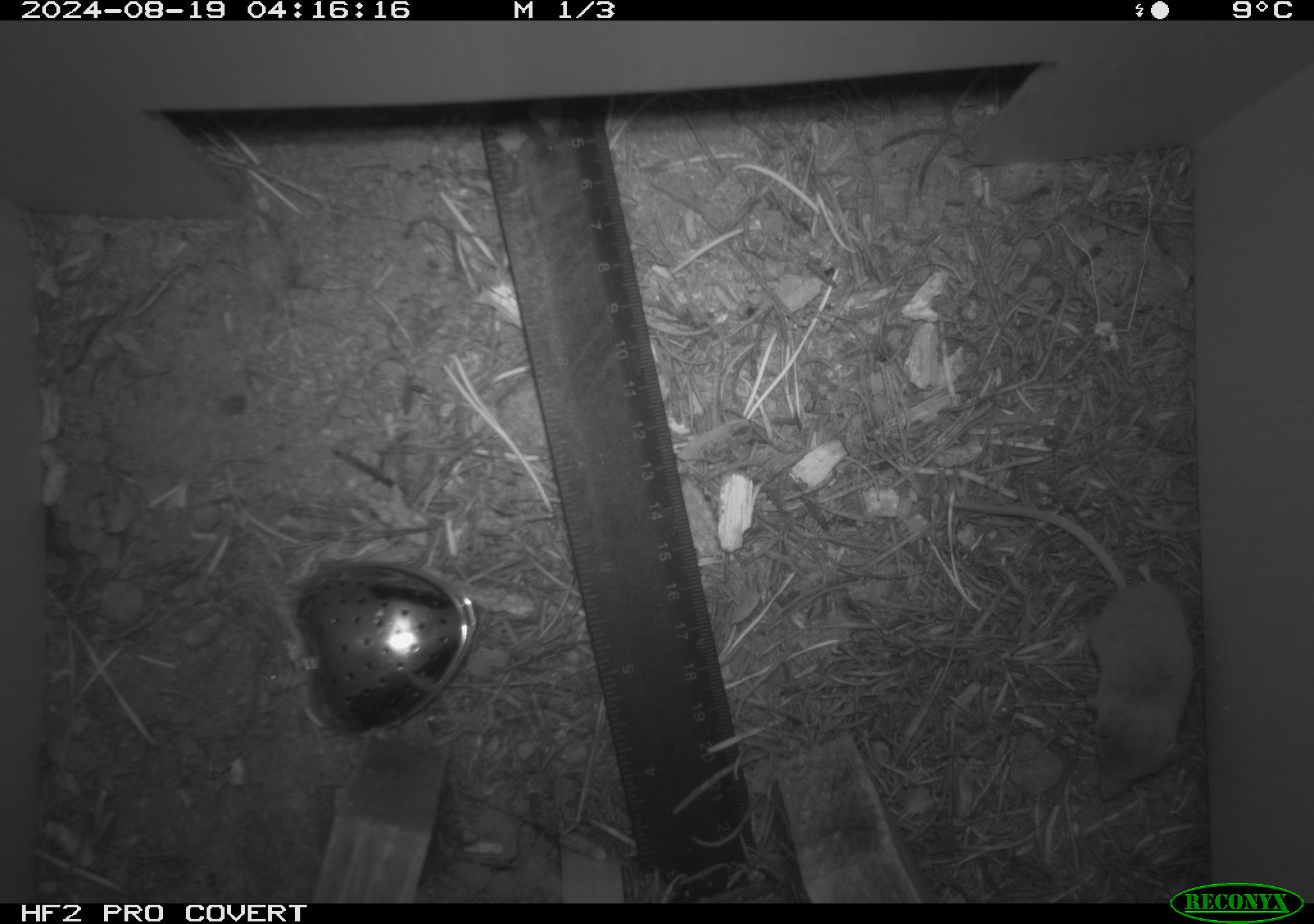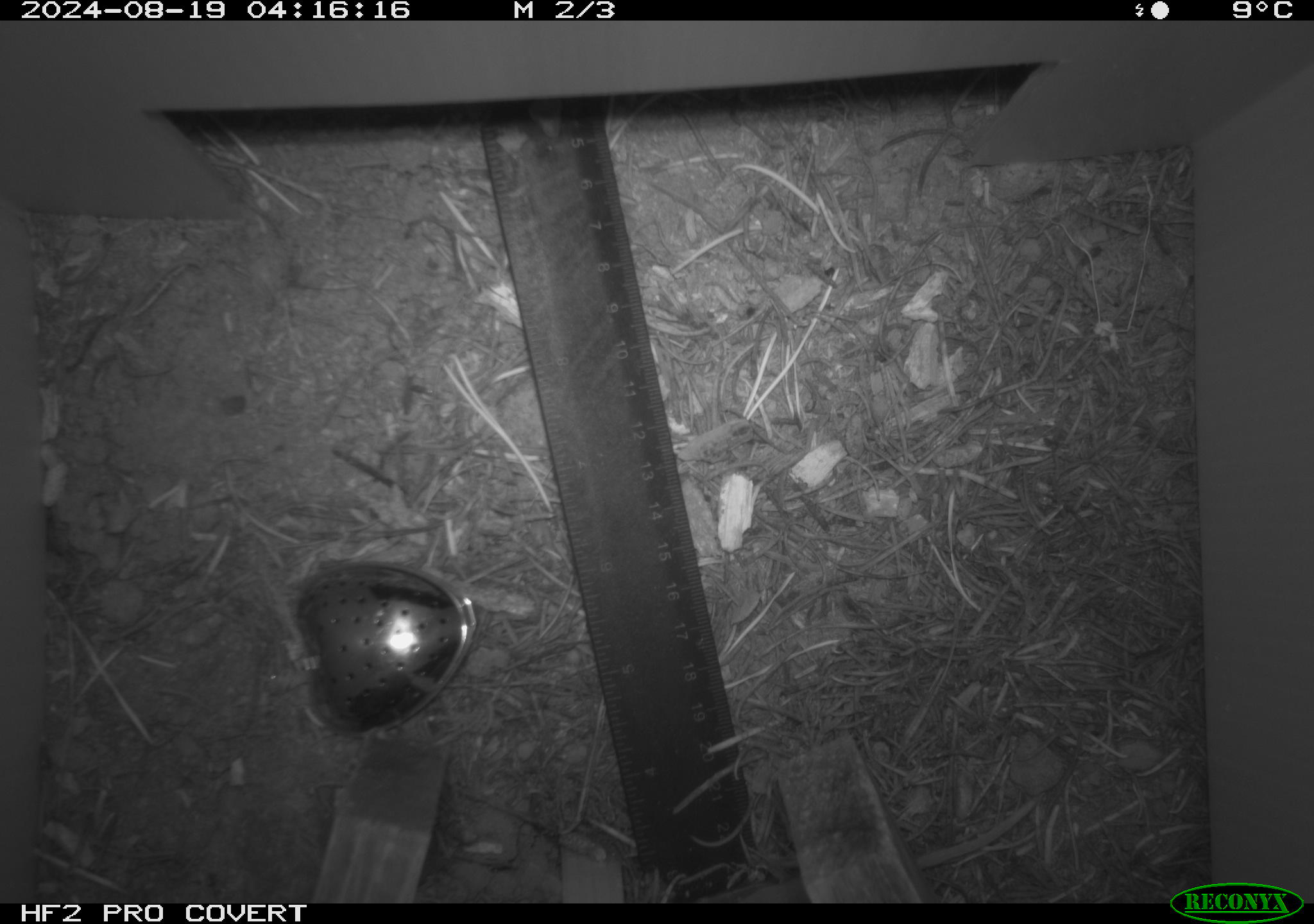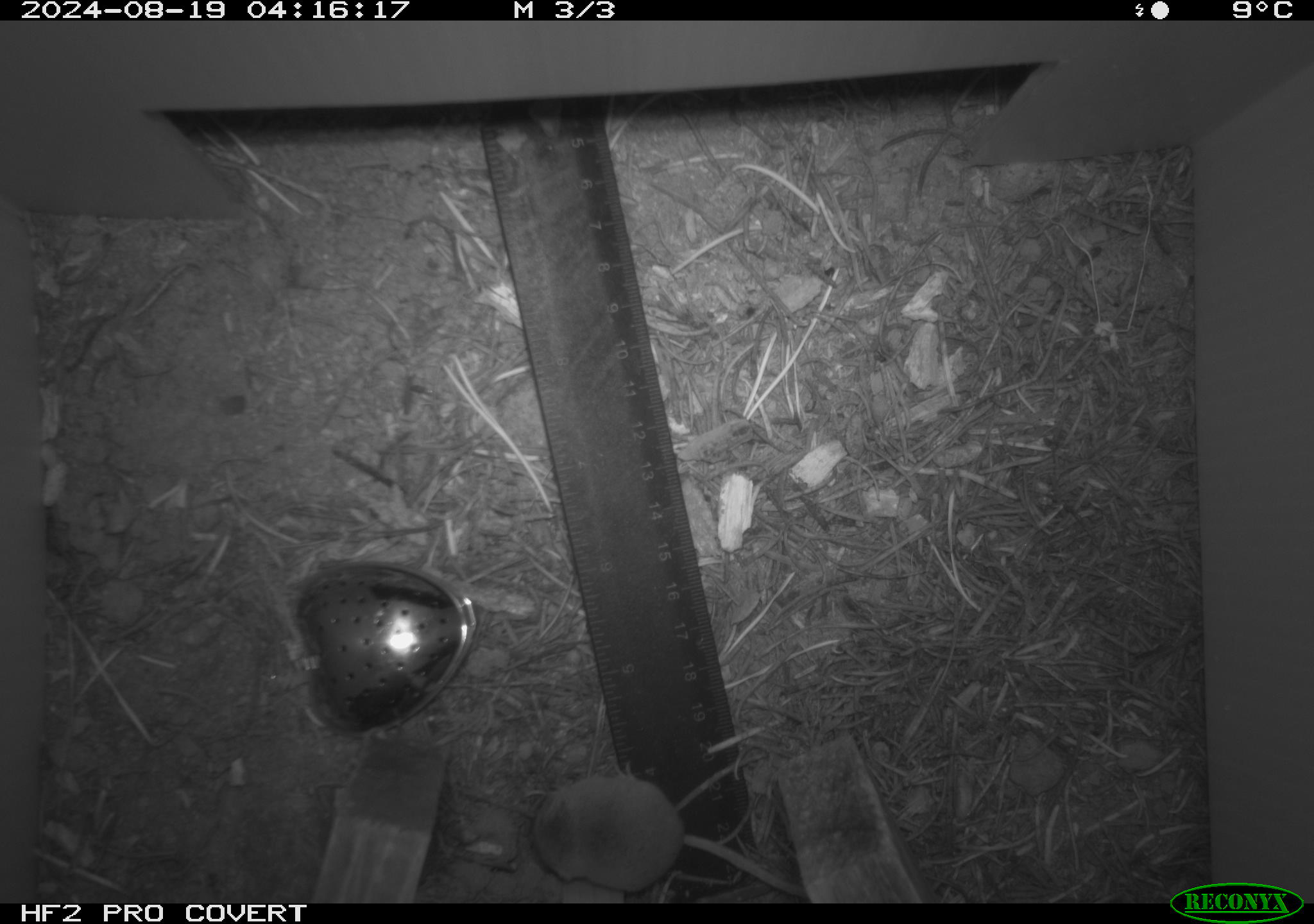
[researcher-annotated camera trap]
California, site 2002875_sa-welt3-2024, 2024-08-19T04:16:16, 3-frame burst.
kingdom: Animalia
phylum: Chordata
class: Mammalia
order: Eulipotyphla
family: Soricidae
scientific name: Soricidae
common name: shrews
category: soricidae family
Soricidae family (shrews) (Soricidae).